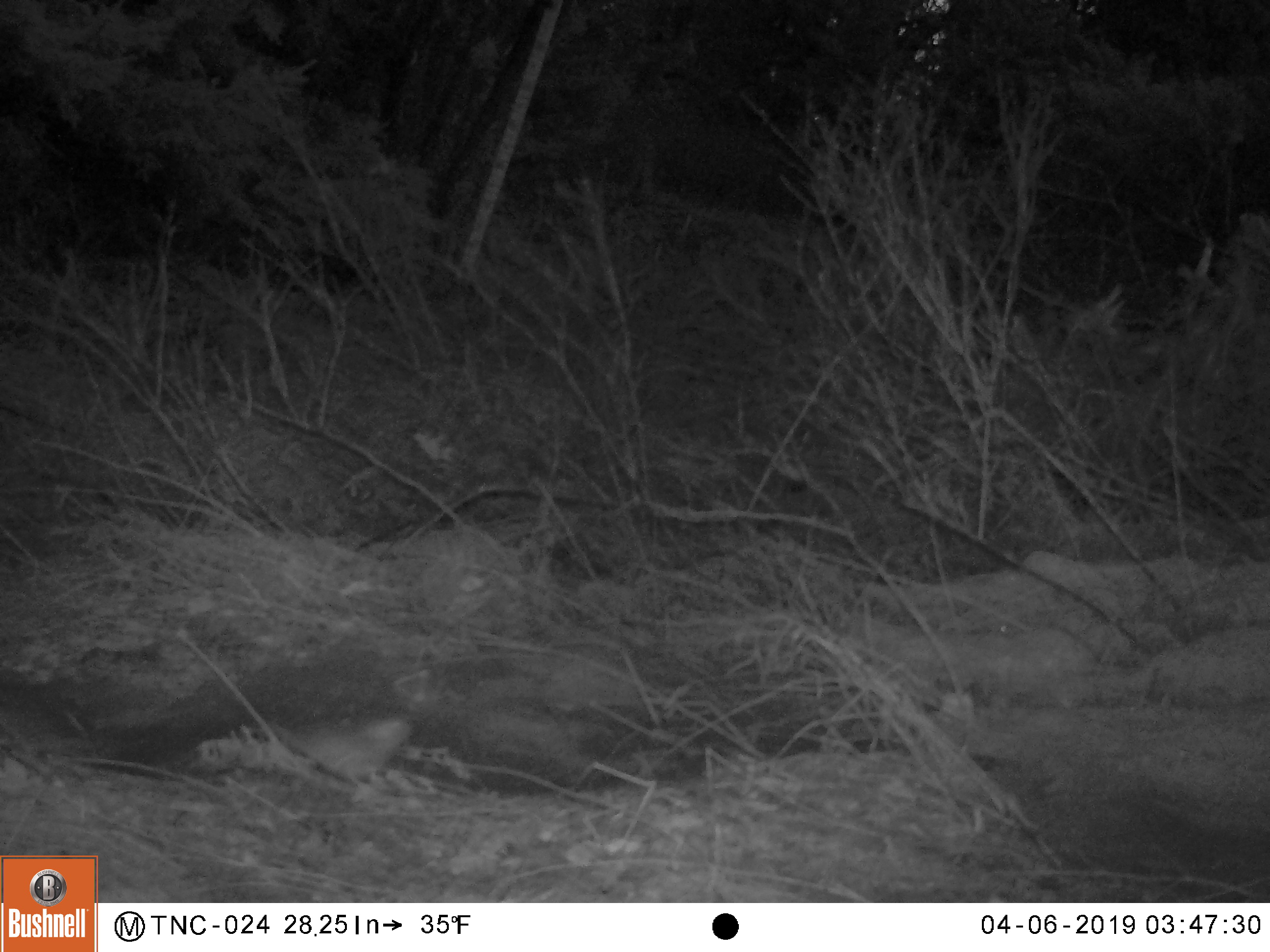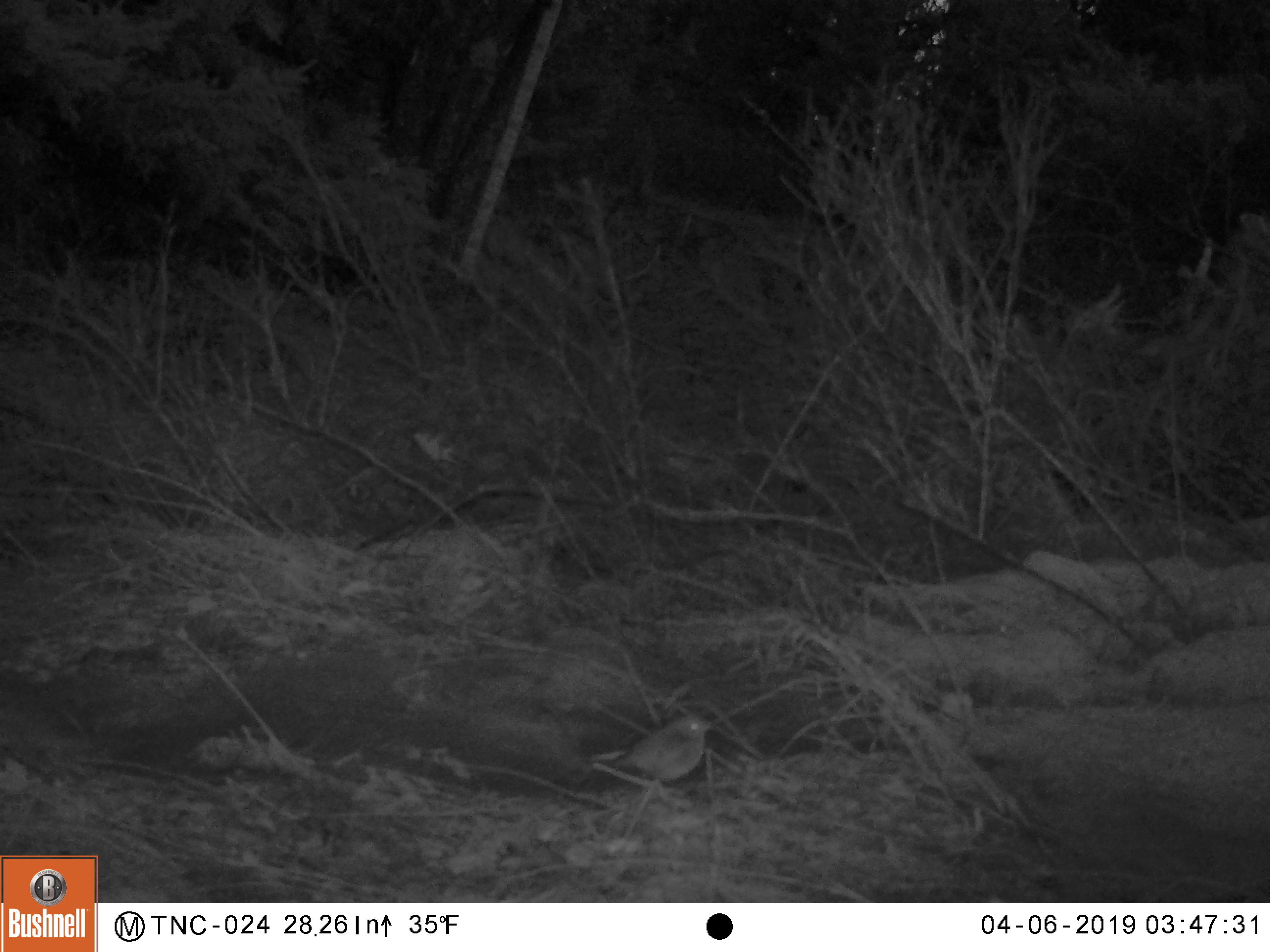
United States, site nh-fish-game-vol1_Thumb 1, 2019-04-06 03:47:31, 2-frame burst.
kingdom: Animalia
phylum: Chordata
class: Aves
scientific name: Aves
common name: bird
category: bird sp.